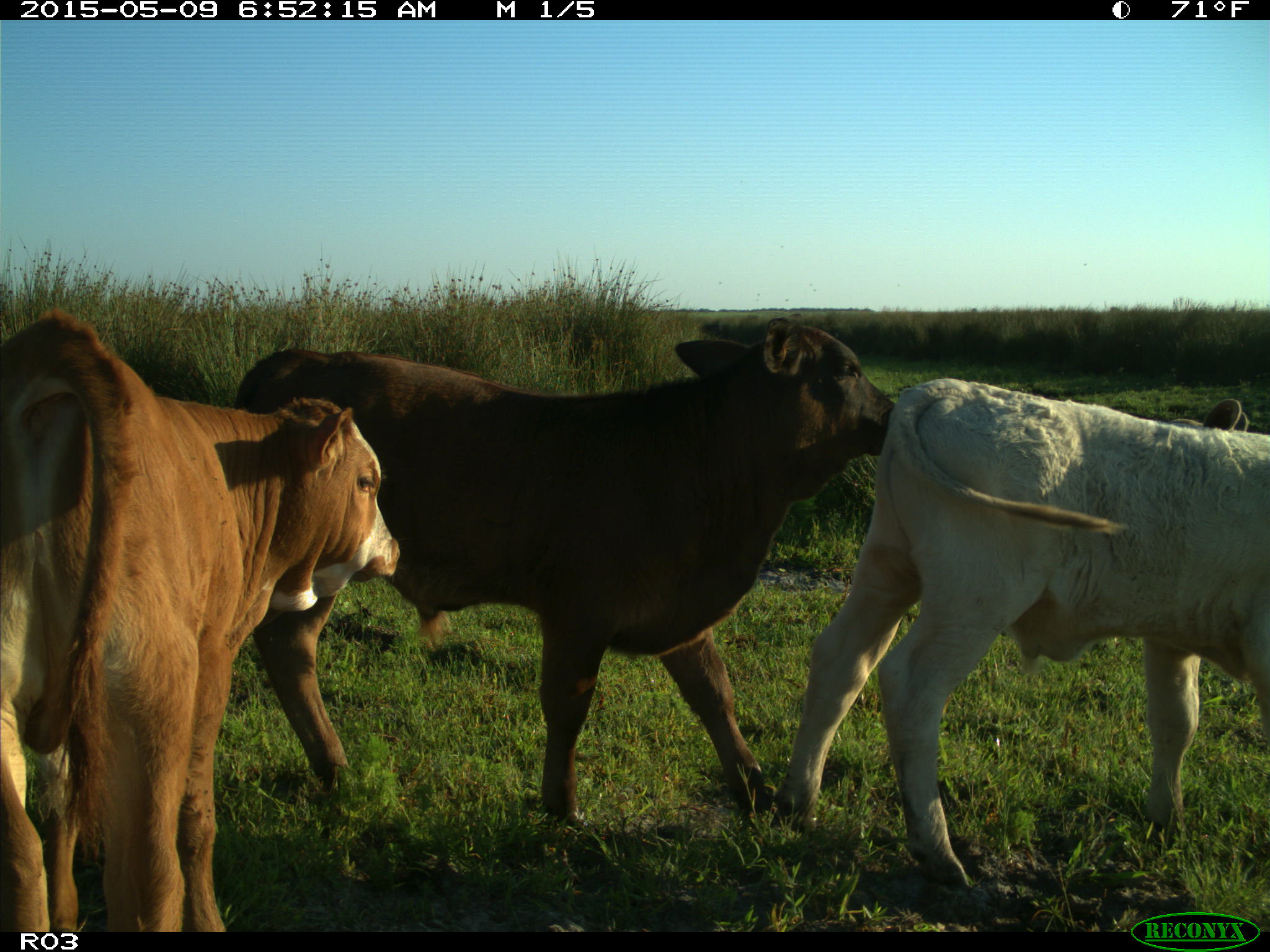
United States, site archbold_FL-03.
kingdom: Animalia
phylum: Chordata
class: Mammalia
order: Artiodactyla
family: Bovidae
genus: Bos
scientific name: Bos taurus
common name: domestic cow